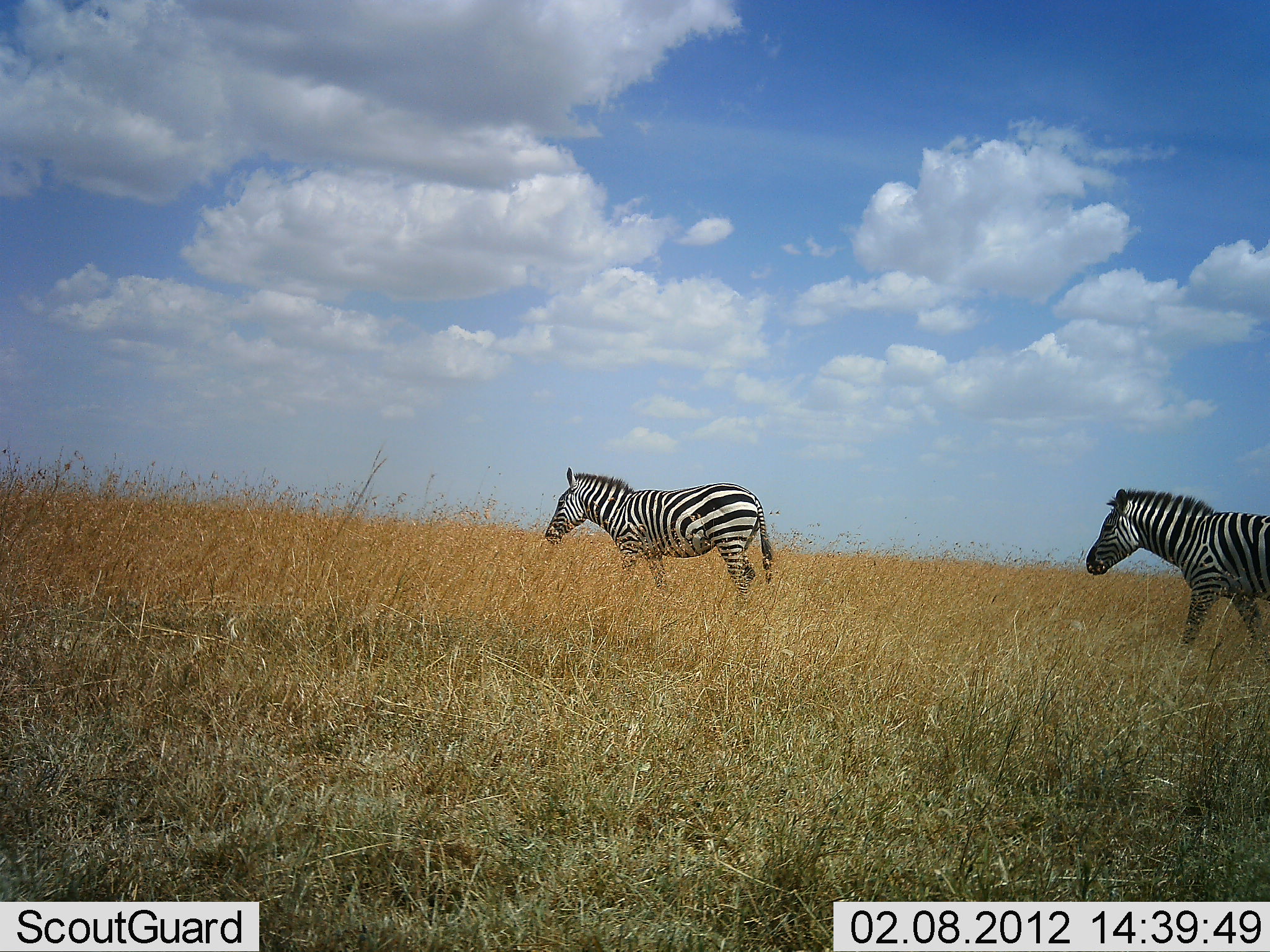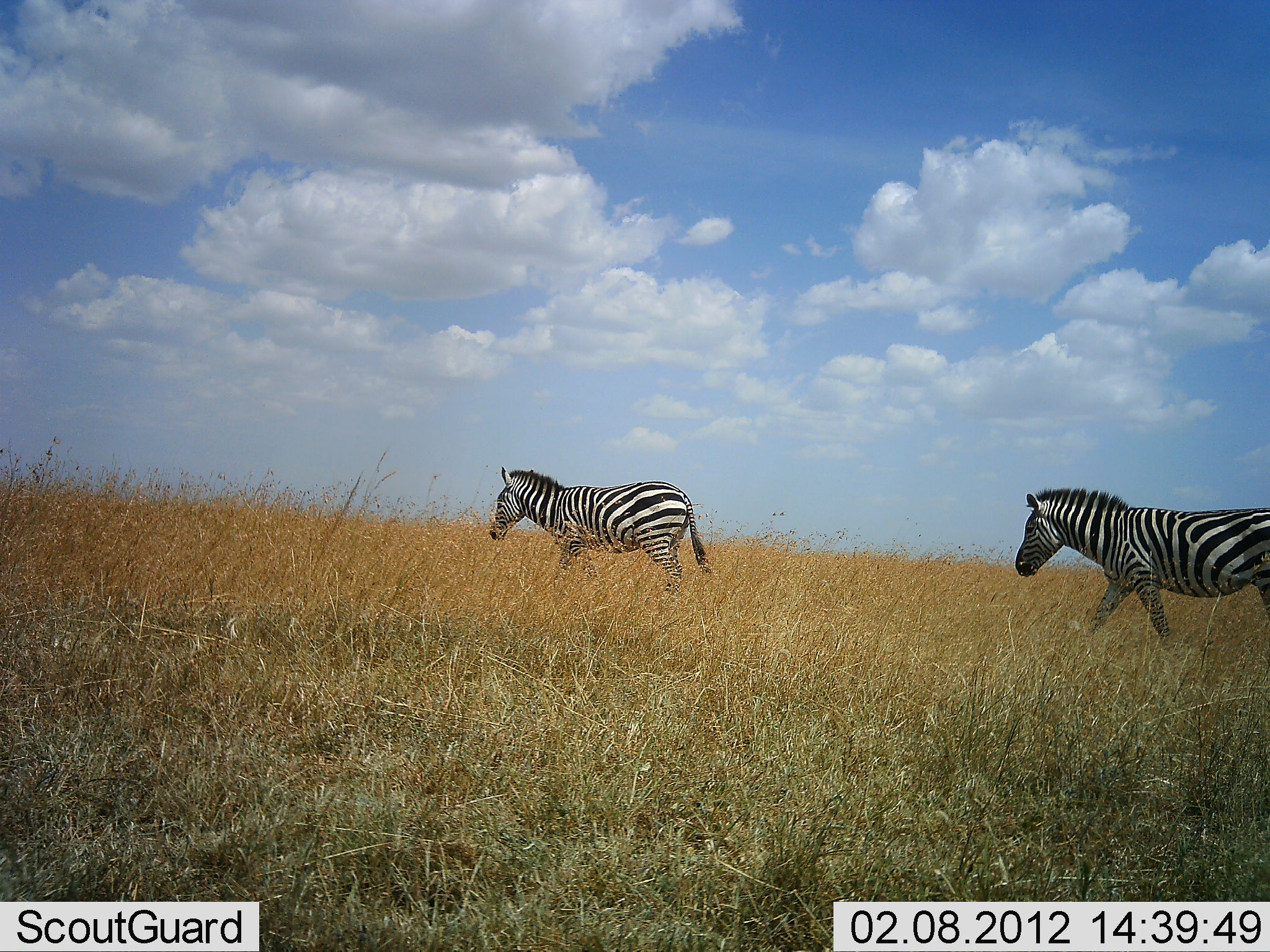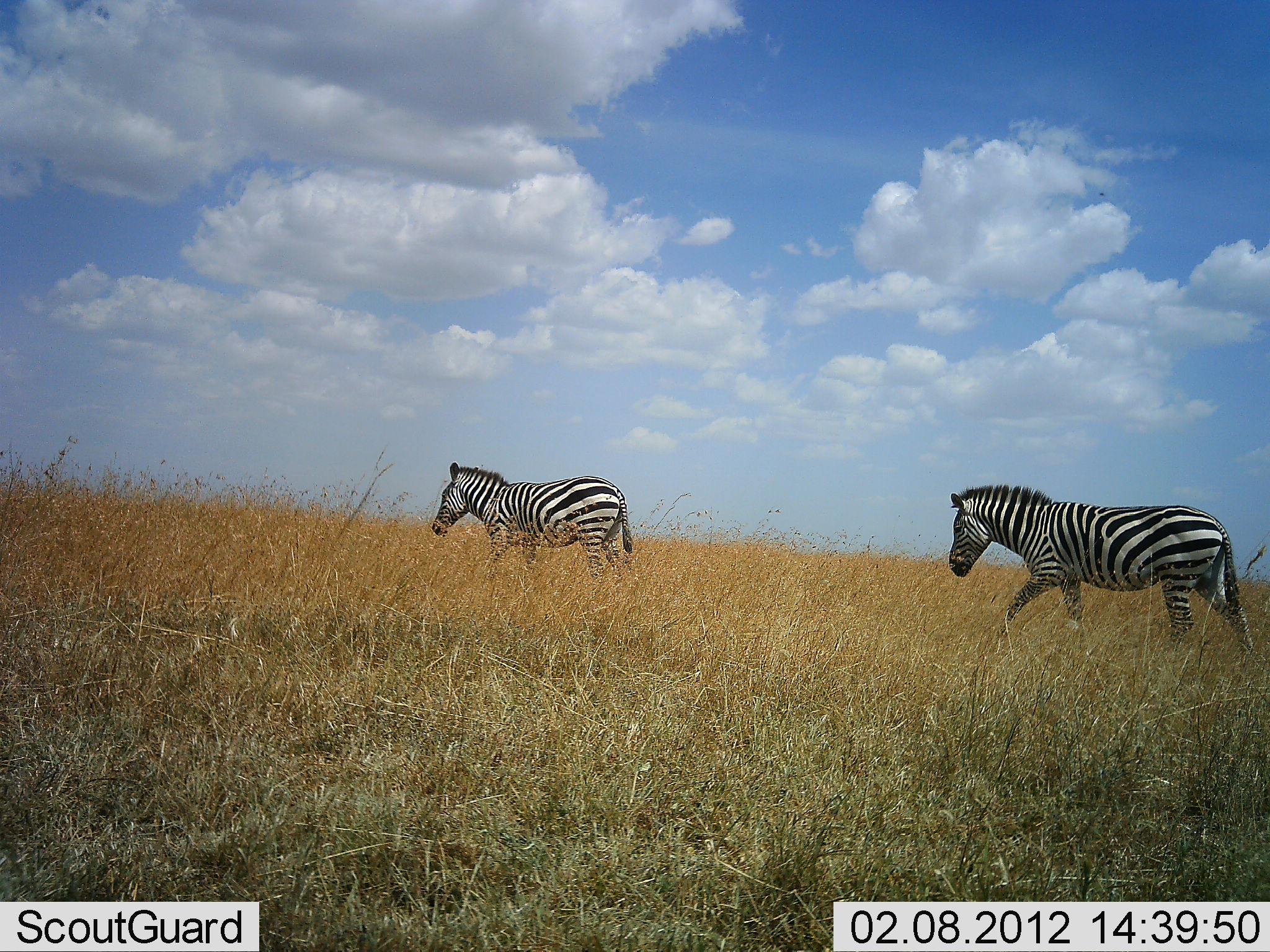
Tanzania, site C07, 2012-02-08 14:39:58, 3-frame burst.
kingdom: Animalia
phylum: Chordata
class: Mammalia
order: Perissodactyla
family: Equidae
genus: Equus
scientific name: Equus quagga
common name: plains zebra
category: zebra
Zebra (plains zebra) (Equus quagga), count 2. Behavior (volunteer vote fractions): standing 0%, resting 4%, moving 96%, interacting 0%. Young present (vote fraction): 0%. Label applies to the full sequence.